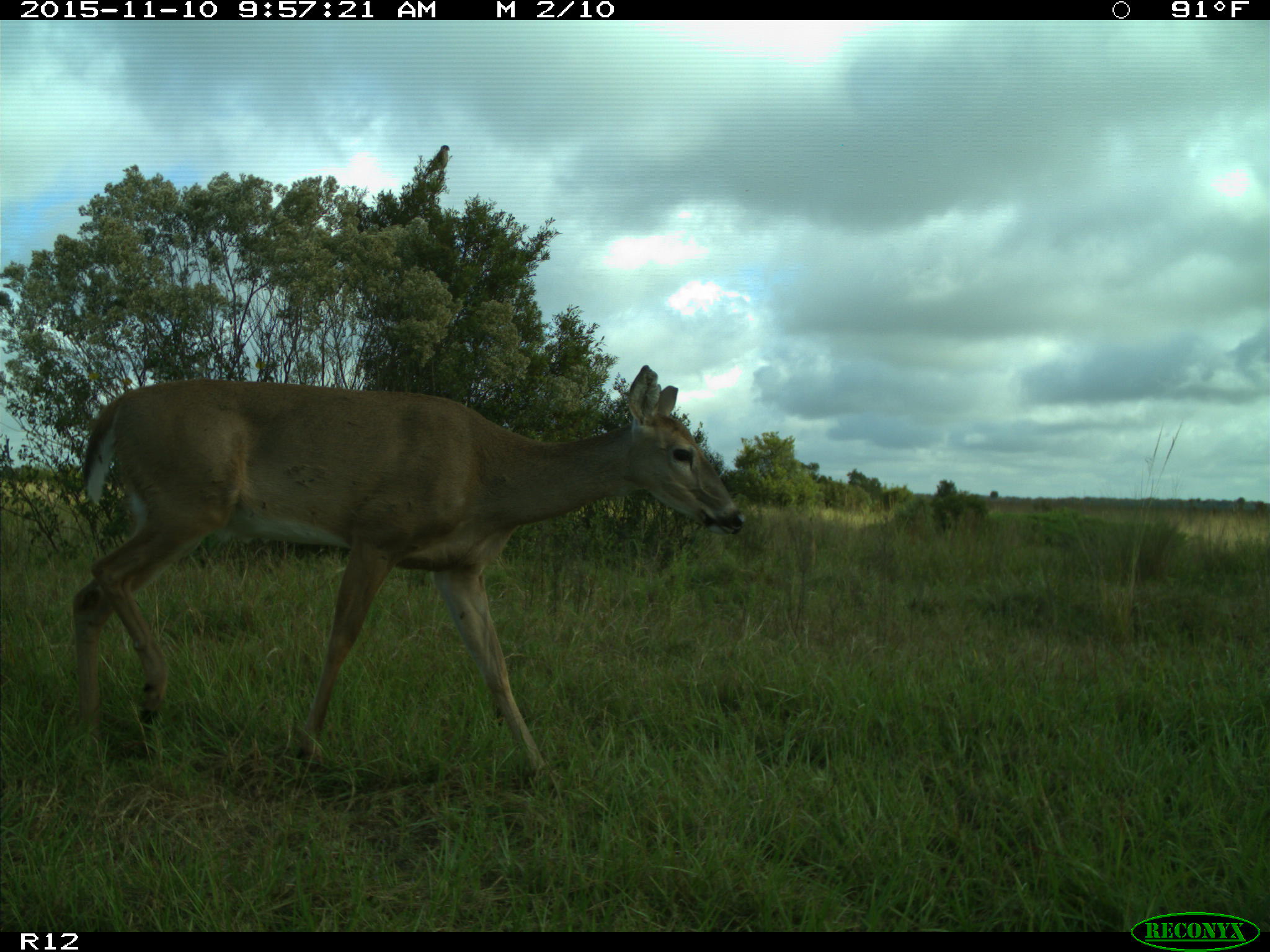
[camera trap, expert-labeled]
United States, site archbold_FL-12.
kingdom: Animalia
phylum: Chordata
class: Mammalia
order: Artiodactyla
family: Cervidae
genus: Odocoileus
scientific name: Odocoileus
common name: deer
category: unidentified deer